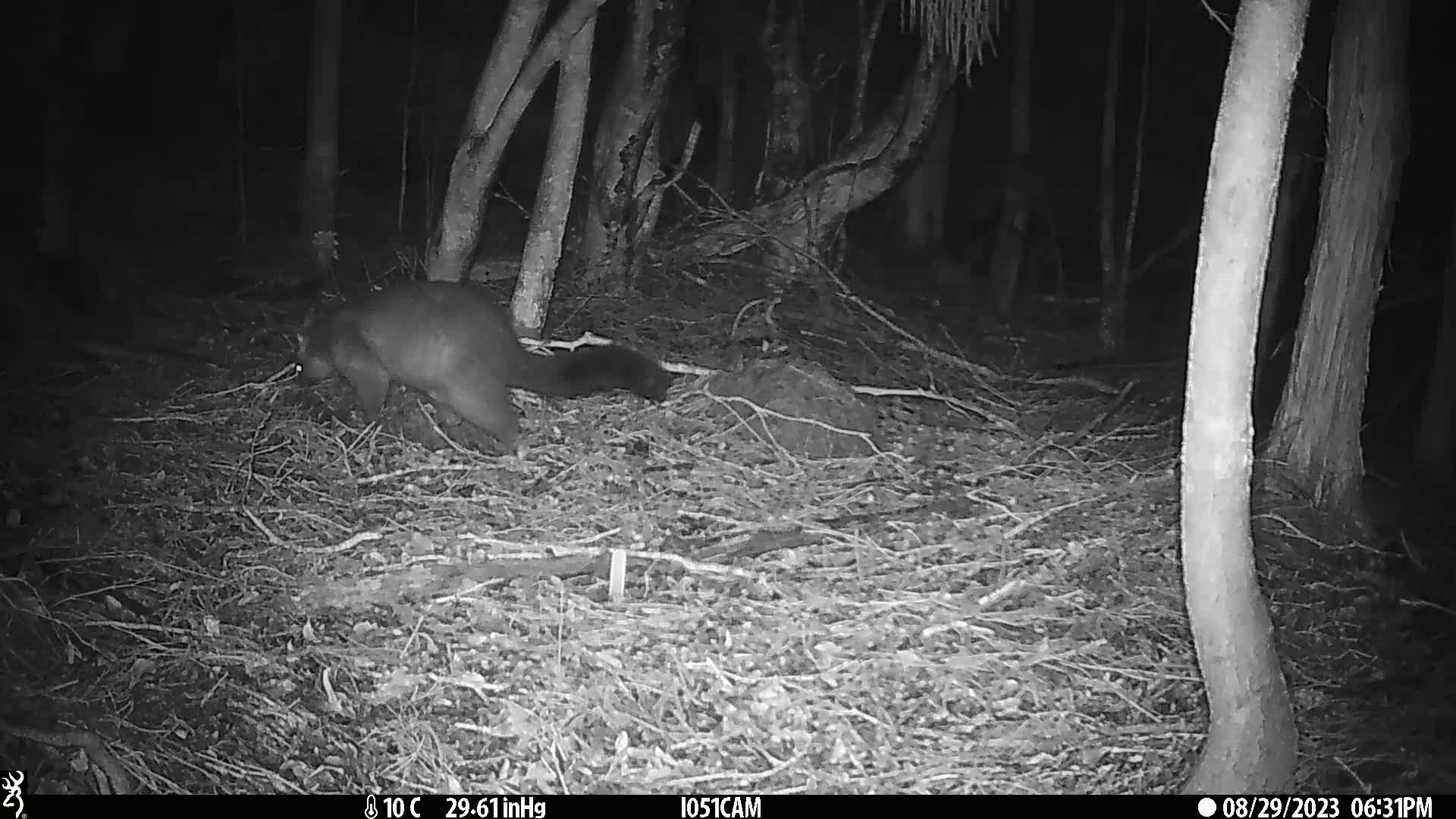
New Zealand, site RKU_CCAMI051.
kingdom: Animalia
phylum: Chordata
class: Mammalia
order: Diprotodontia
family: Phalangeridae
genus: Trichosurus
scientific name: Trichosurus vulpecula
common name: common brushtail possum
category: possum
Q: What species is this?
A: Possum (common brushtail possum) (Trichosurus vulpecula).